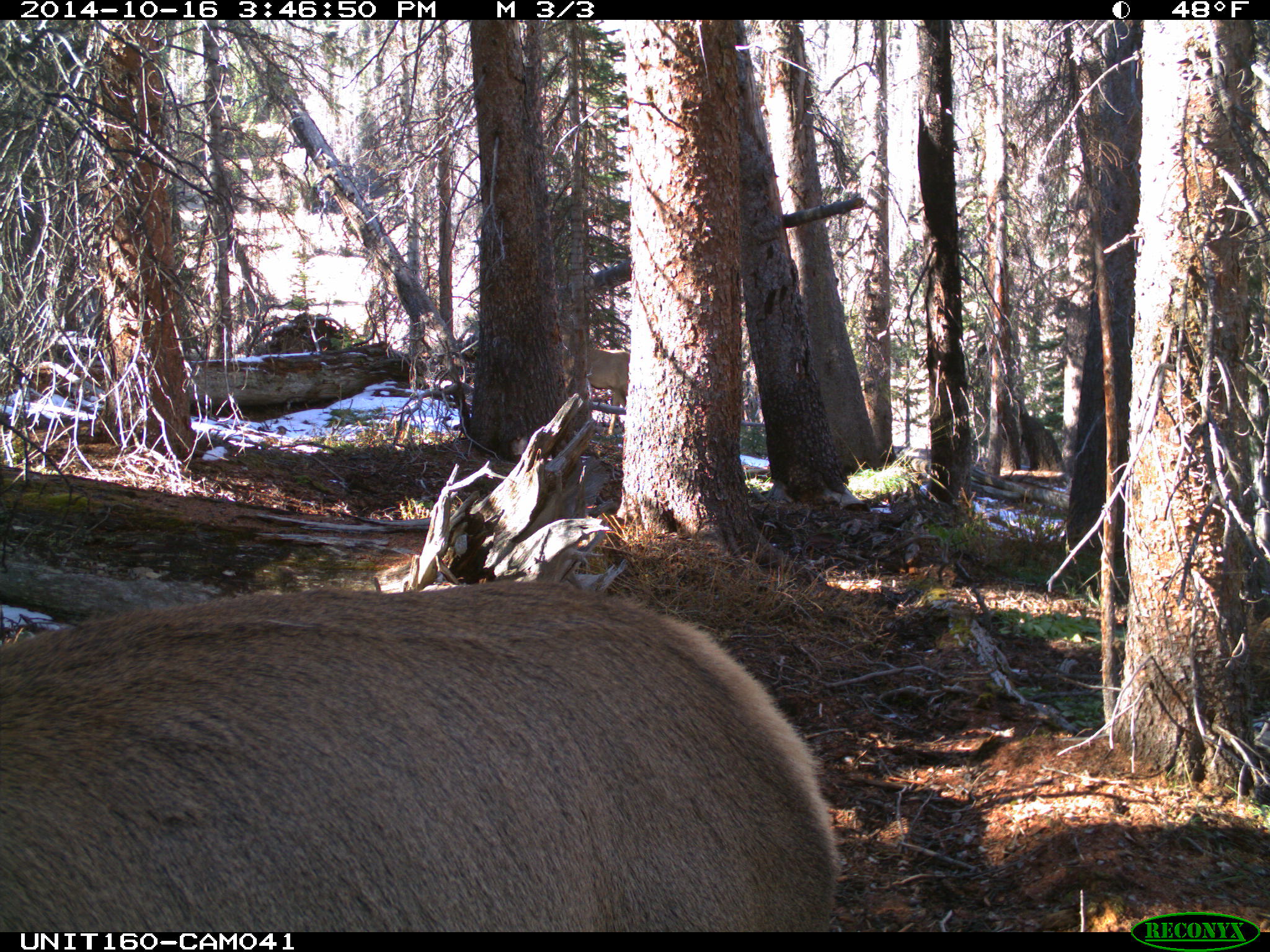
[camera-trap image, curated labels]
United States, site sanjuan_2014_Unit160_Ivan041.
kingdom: Animalia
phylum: Chordata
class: Mammalia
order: Artiodactyla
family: Cervidae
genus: Cervus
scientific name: Cervus elaphus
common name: red deer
Cervus elaphus (red deer).